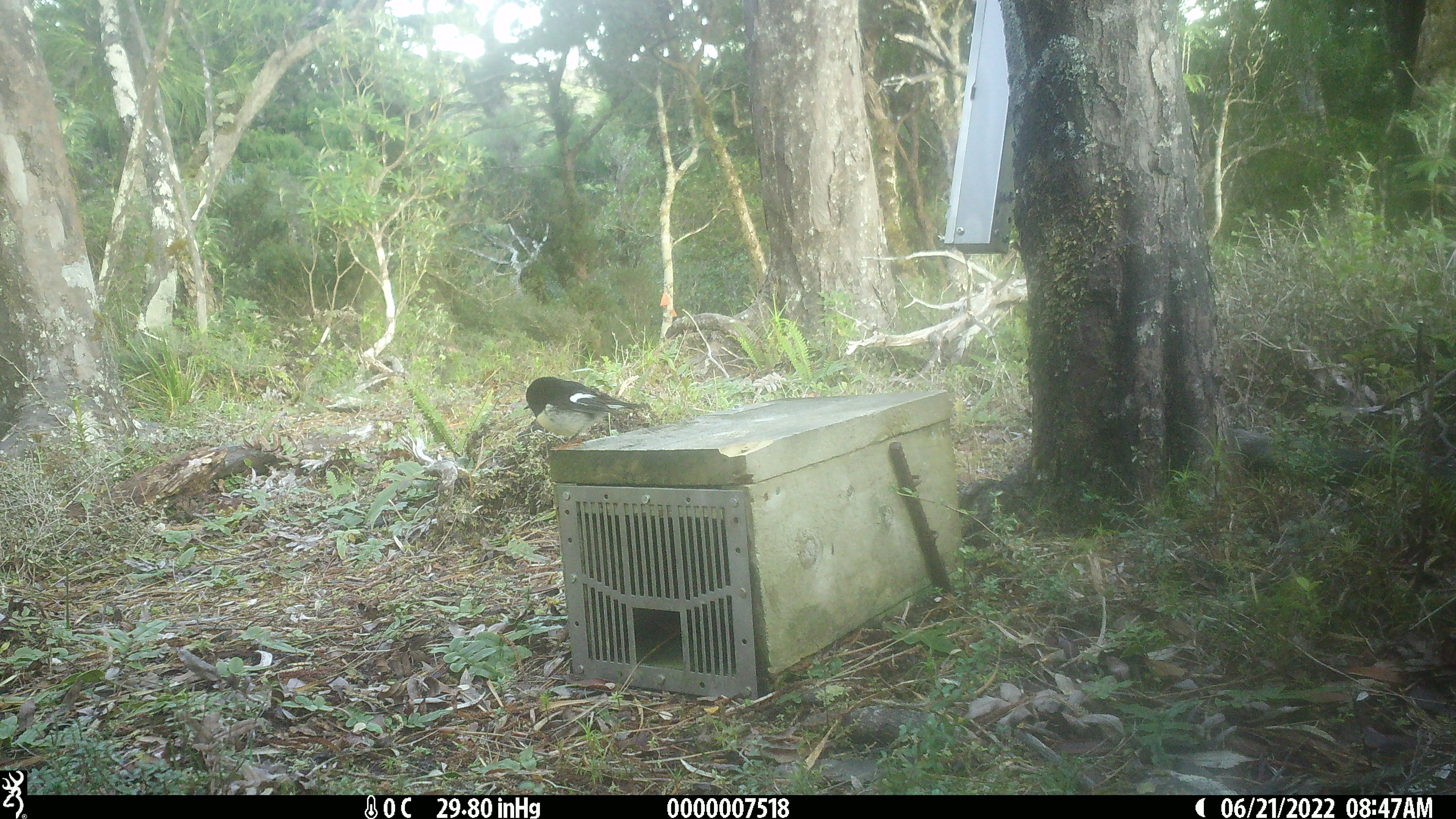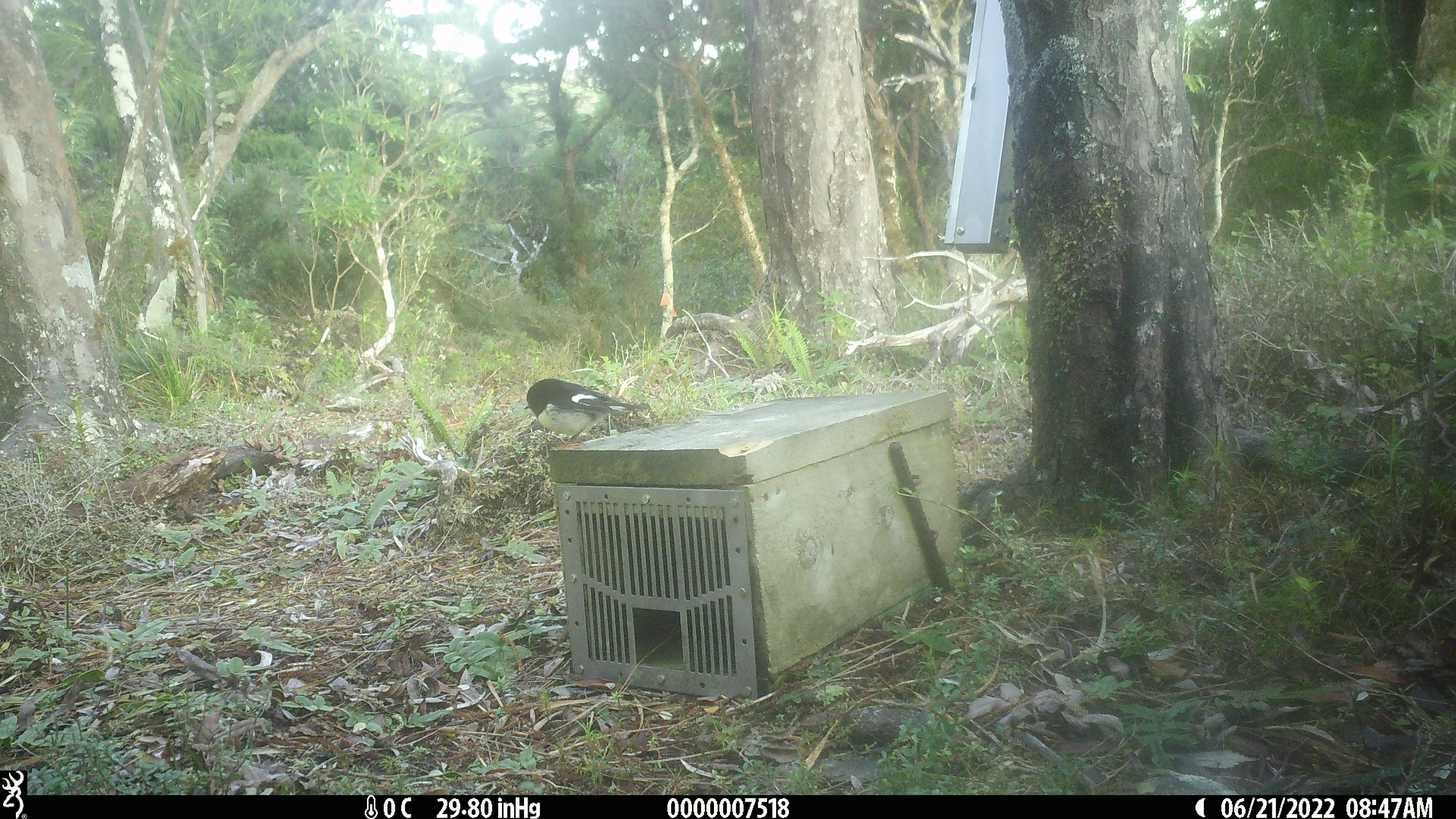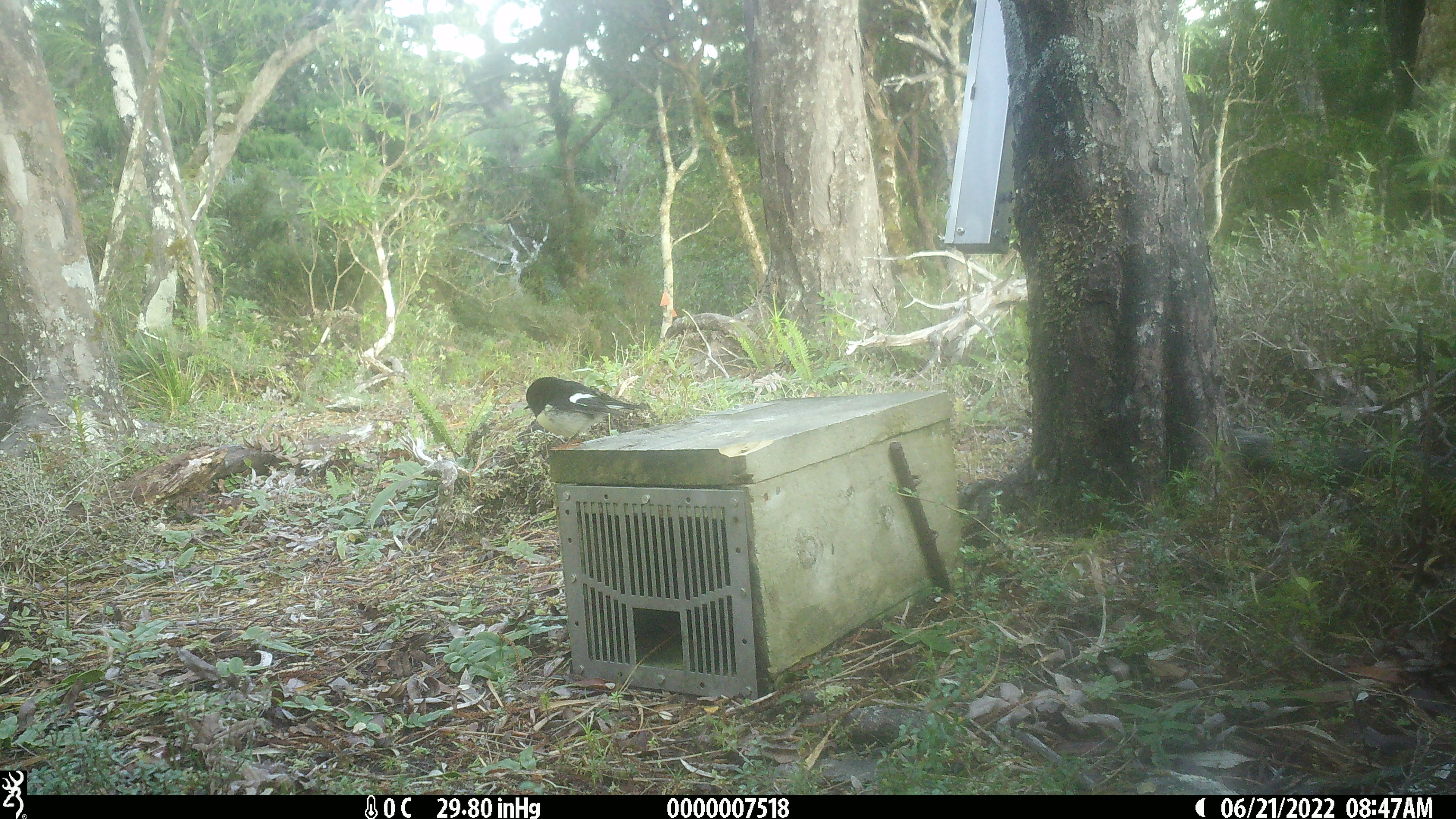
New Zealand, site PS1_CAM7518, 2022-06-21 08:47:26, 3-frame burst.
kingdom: Animalia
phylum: Chordata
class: Aves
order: Passeriformes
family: Petroicidae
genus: Petroica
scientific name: Petroica macrocephala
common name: tomtit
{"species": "tomtit (Petroica macrocephala)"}